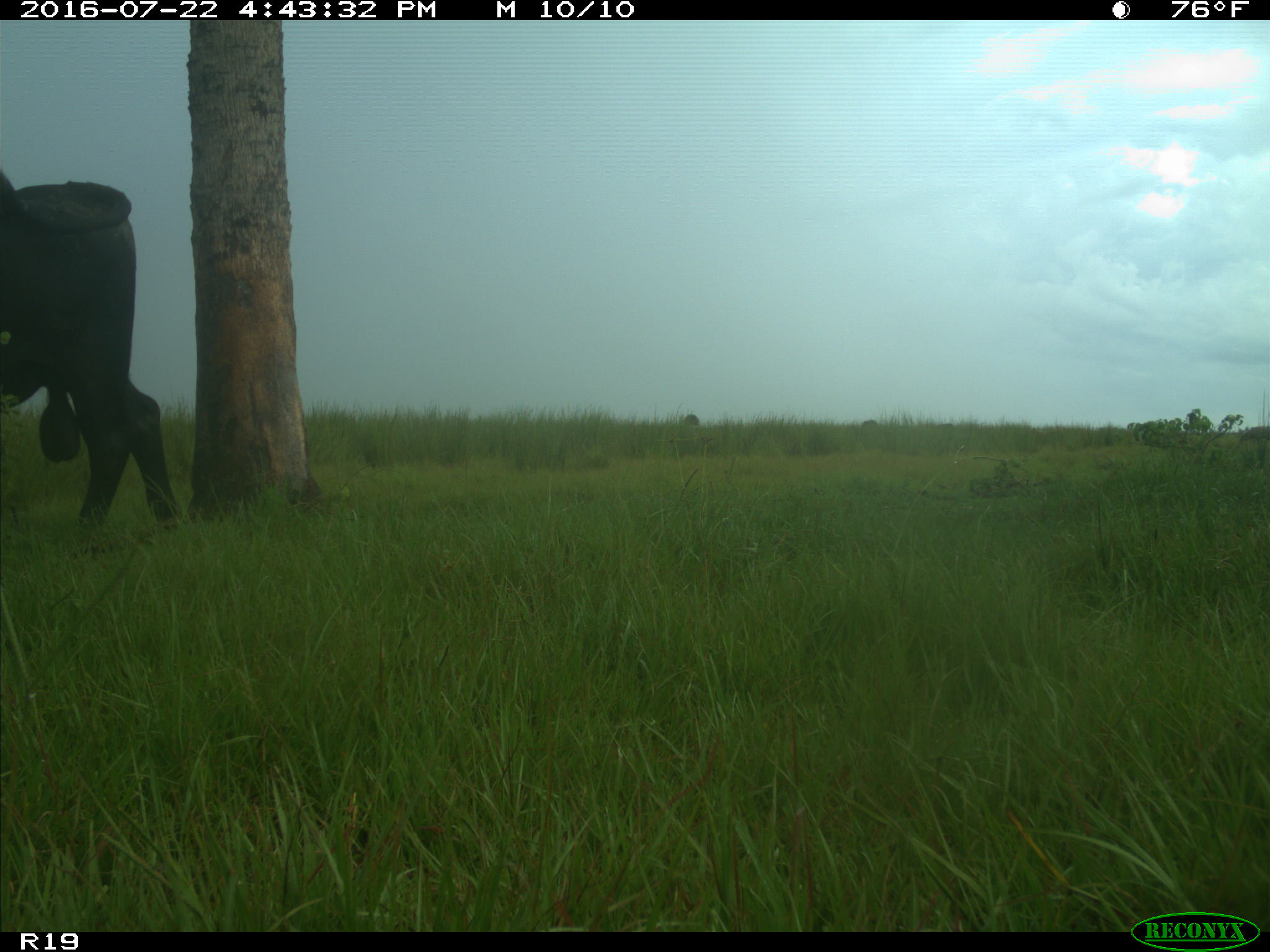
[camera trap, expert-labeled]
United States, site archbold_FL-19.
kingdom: Animalia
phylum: Chordata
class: Mammalia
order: Artiodactyla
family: Bovidae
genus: Bos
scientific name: Bos taurus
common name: domestic cow